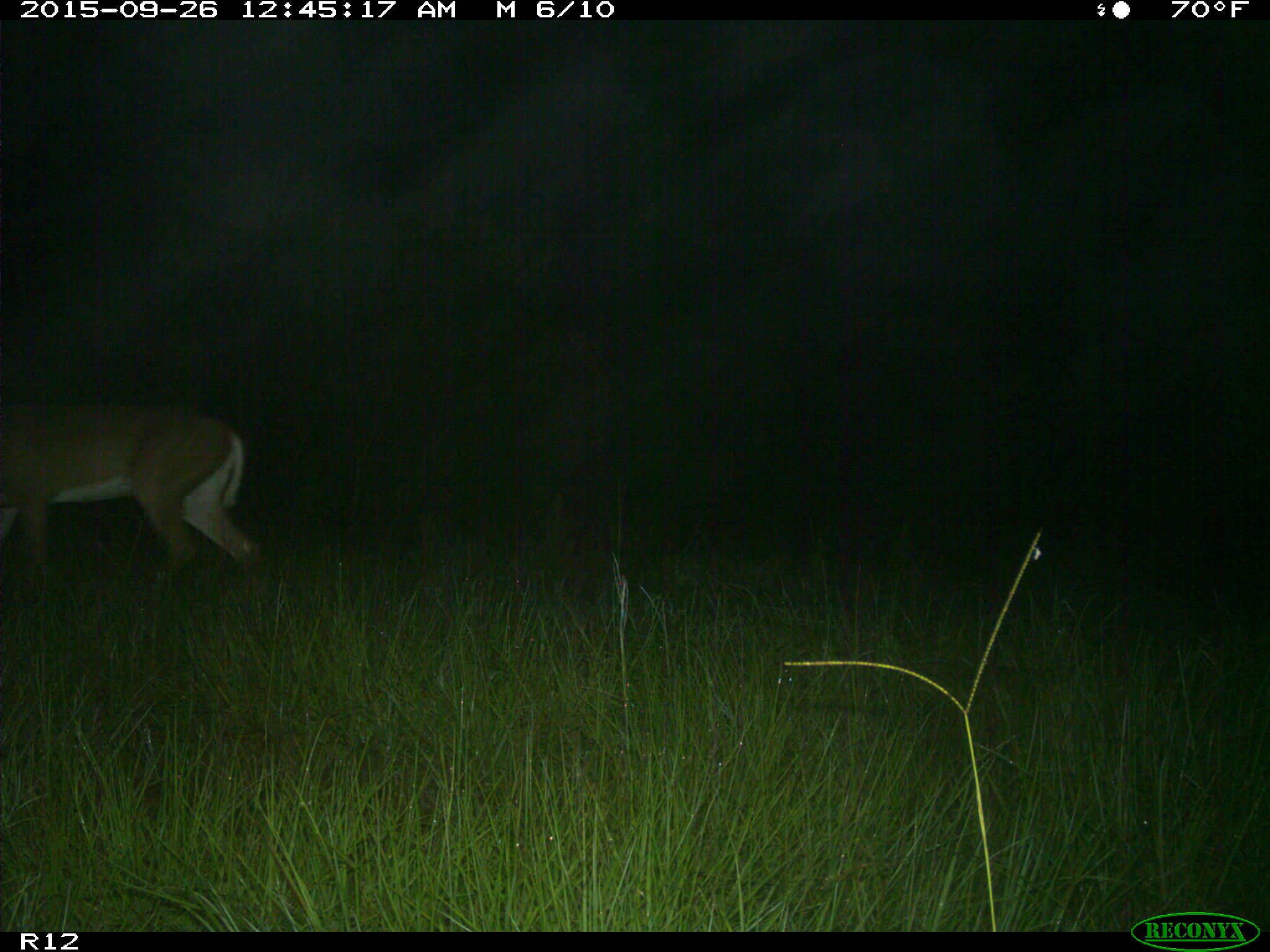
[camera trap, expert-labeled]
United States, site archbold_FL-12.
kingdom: Animalia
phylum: Chordata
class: Mammalia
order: Artiodactyla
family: Cervidae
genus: Odocoileus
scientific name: Odocoileus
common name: deer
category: unidentified deer